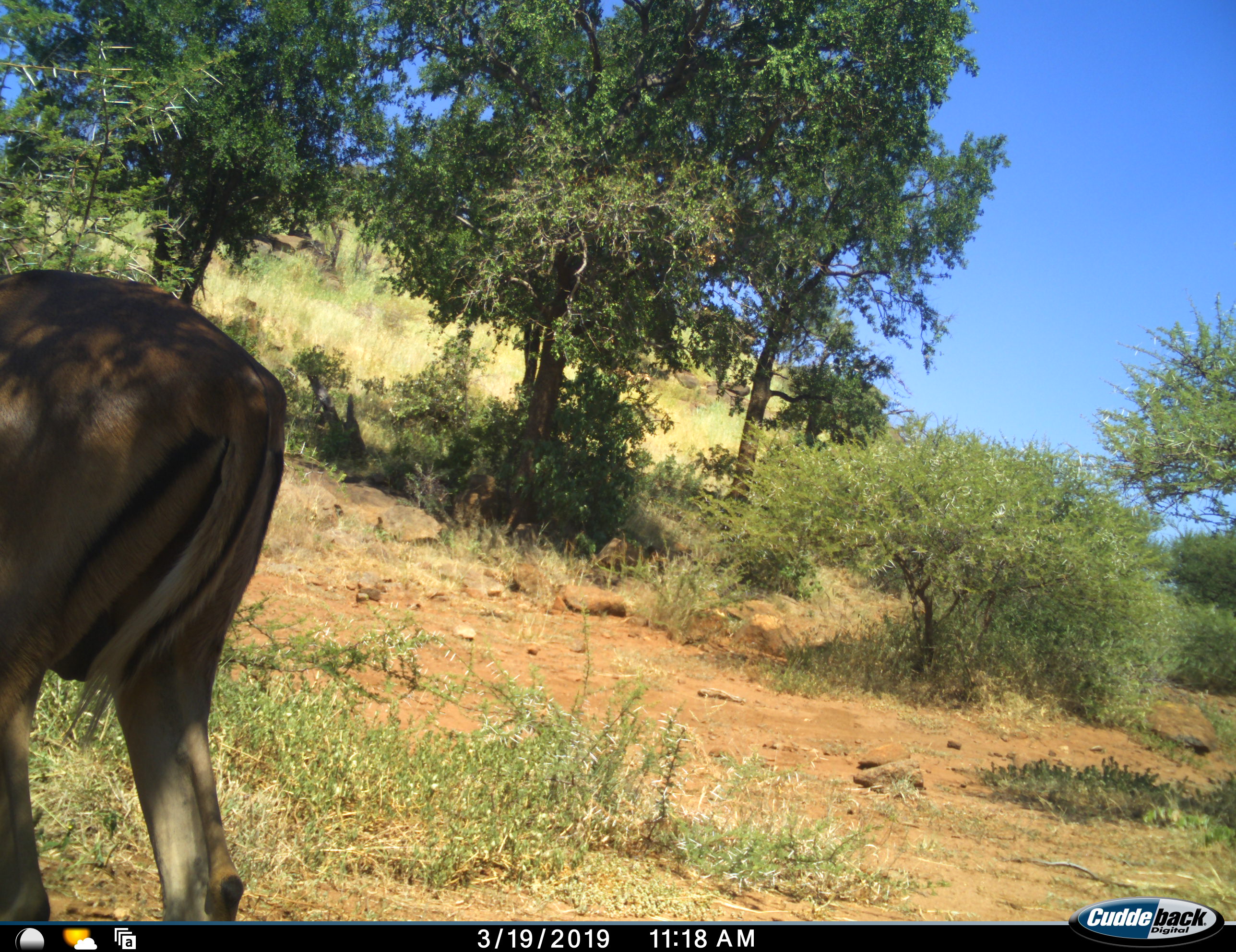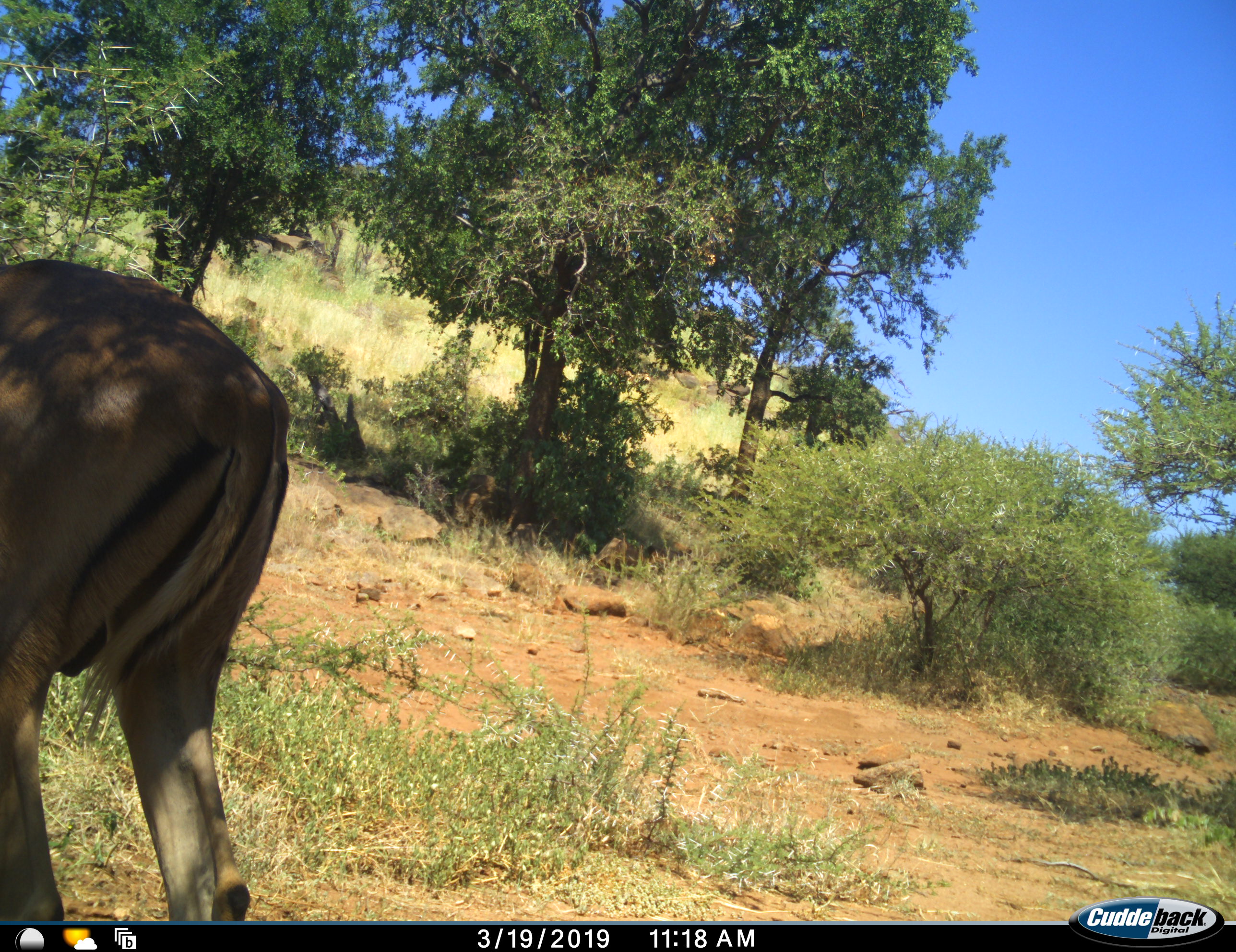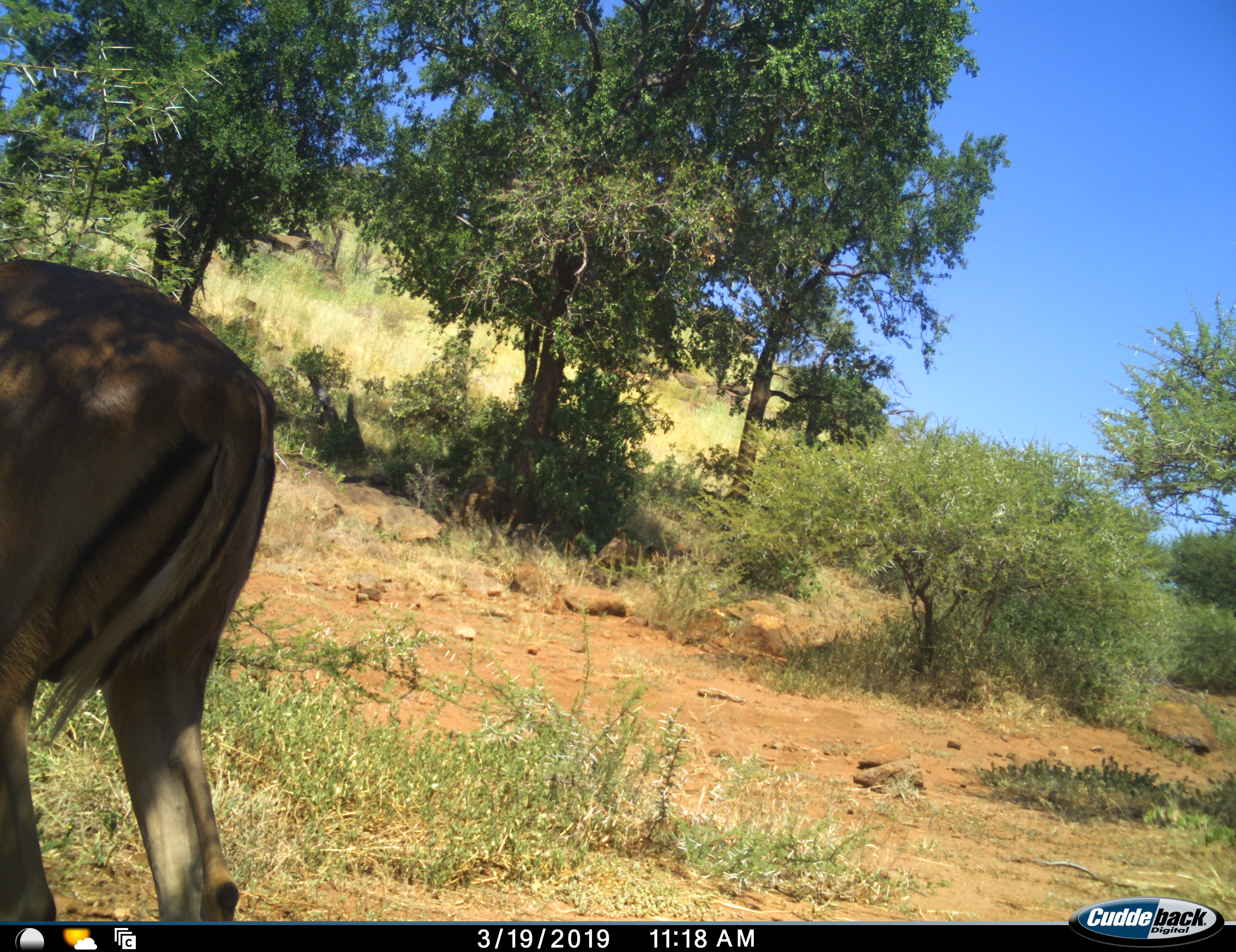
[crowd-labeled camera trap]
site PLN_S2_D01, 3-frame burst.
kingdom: Animalia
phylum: Chordata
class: Mammalia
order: Artiodactyla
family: Bovidae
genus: Aepyceros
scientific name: Aepyceros melampus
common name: impala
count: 1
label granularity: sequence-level